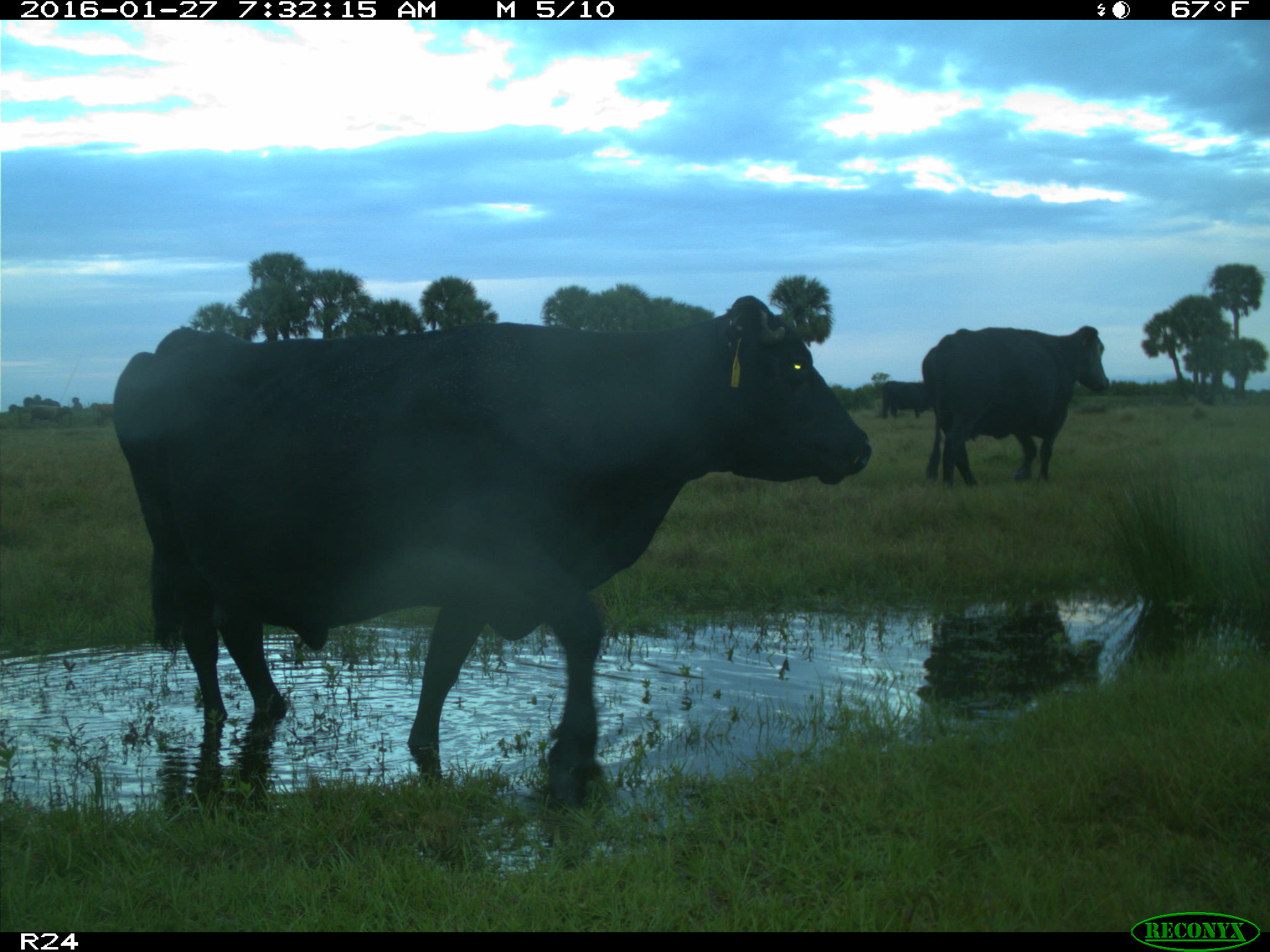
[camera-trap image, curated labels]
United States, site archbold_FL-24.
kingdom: Animalia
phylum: Chordata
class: Mammalia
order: Artiodactyla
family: Bovidae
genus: Bos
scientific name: Bos taurus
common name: domestic cow